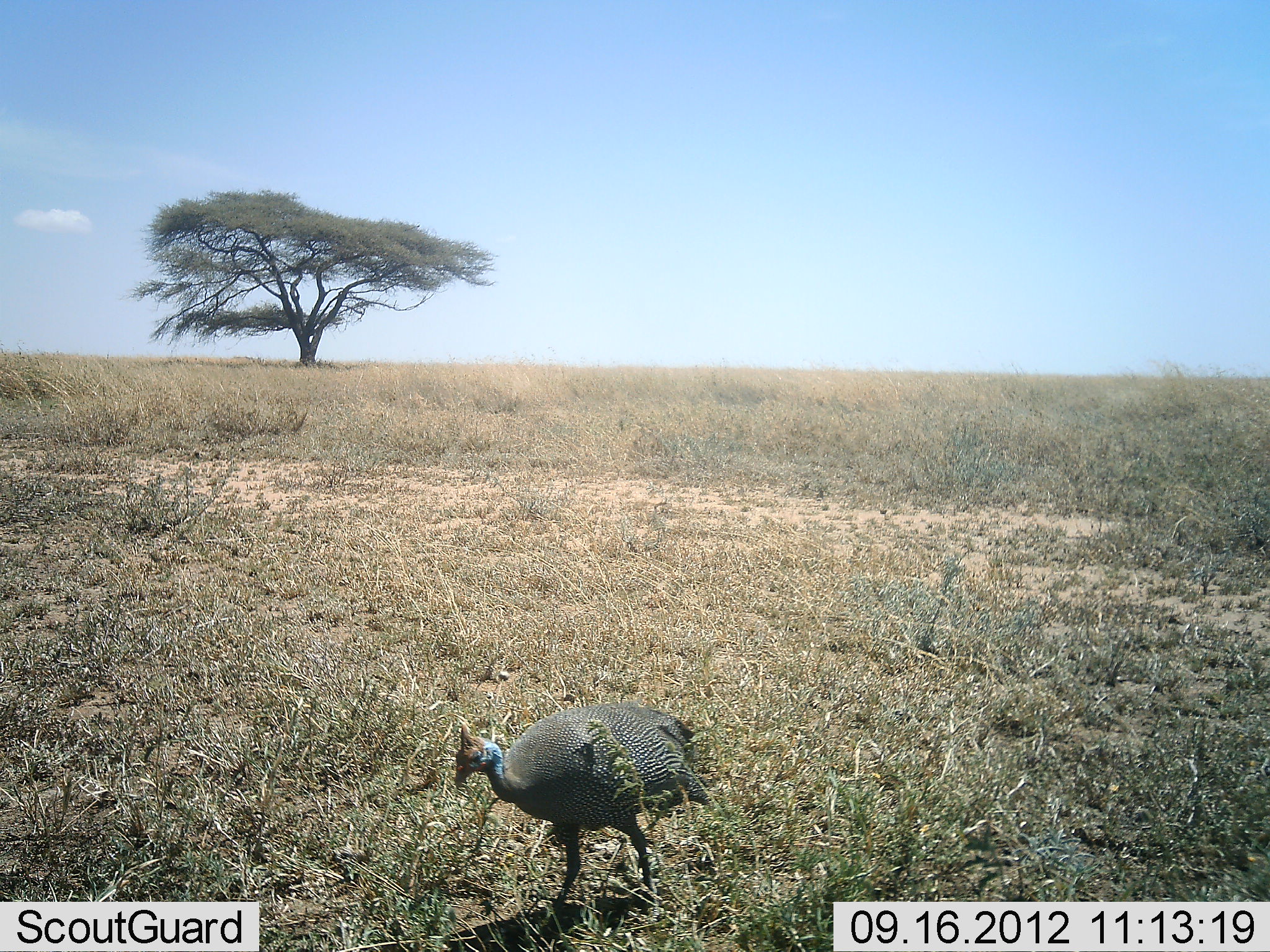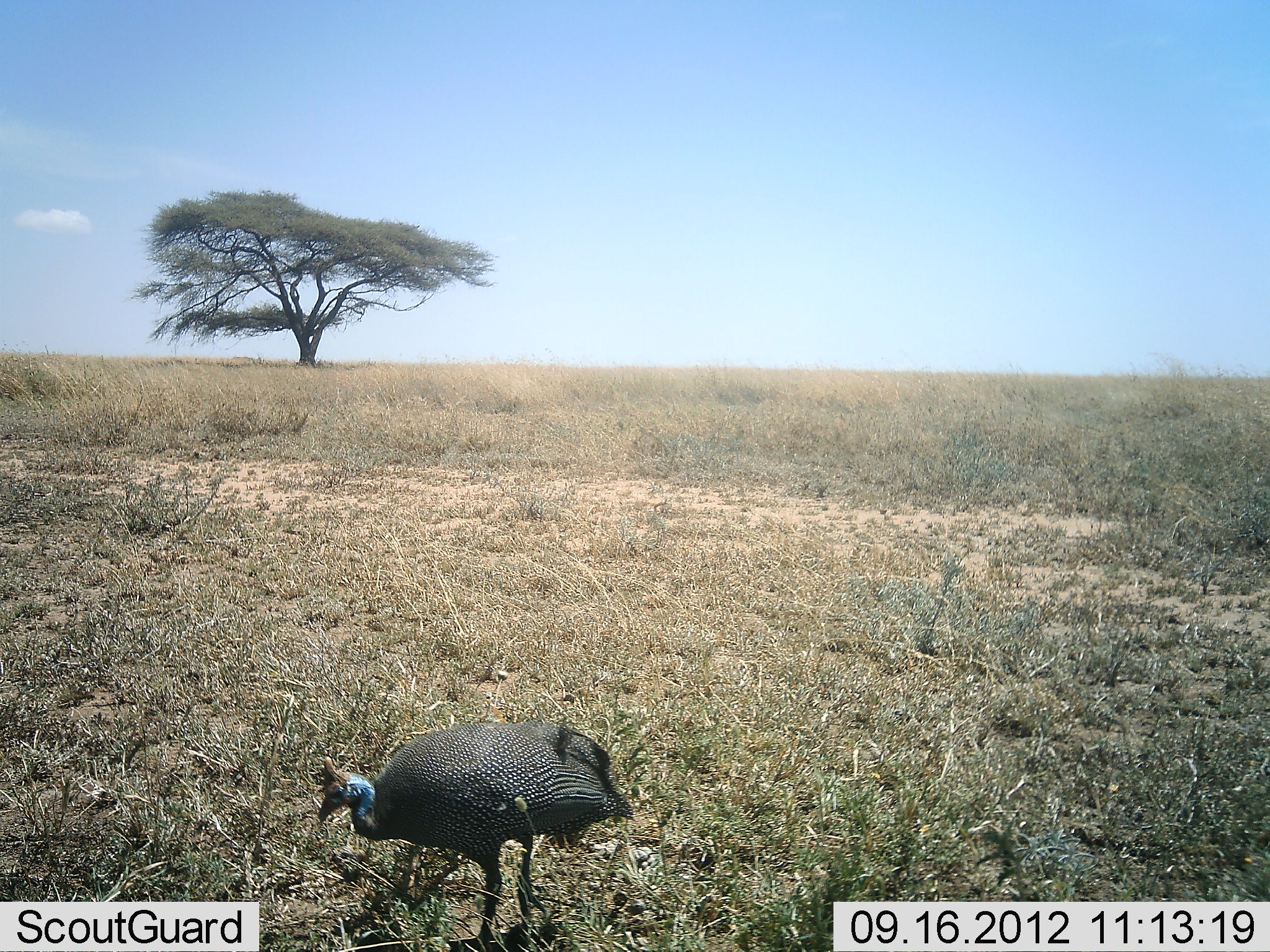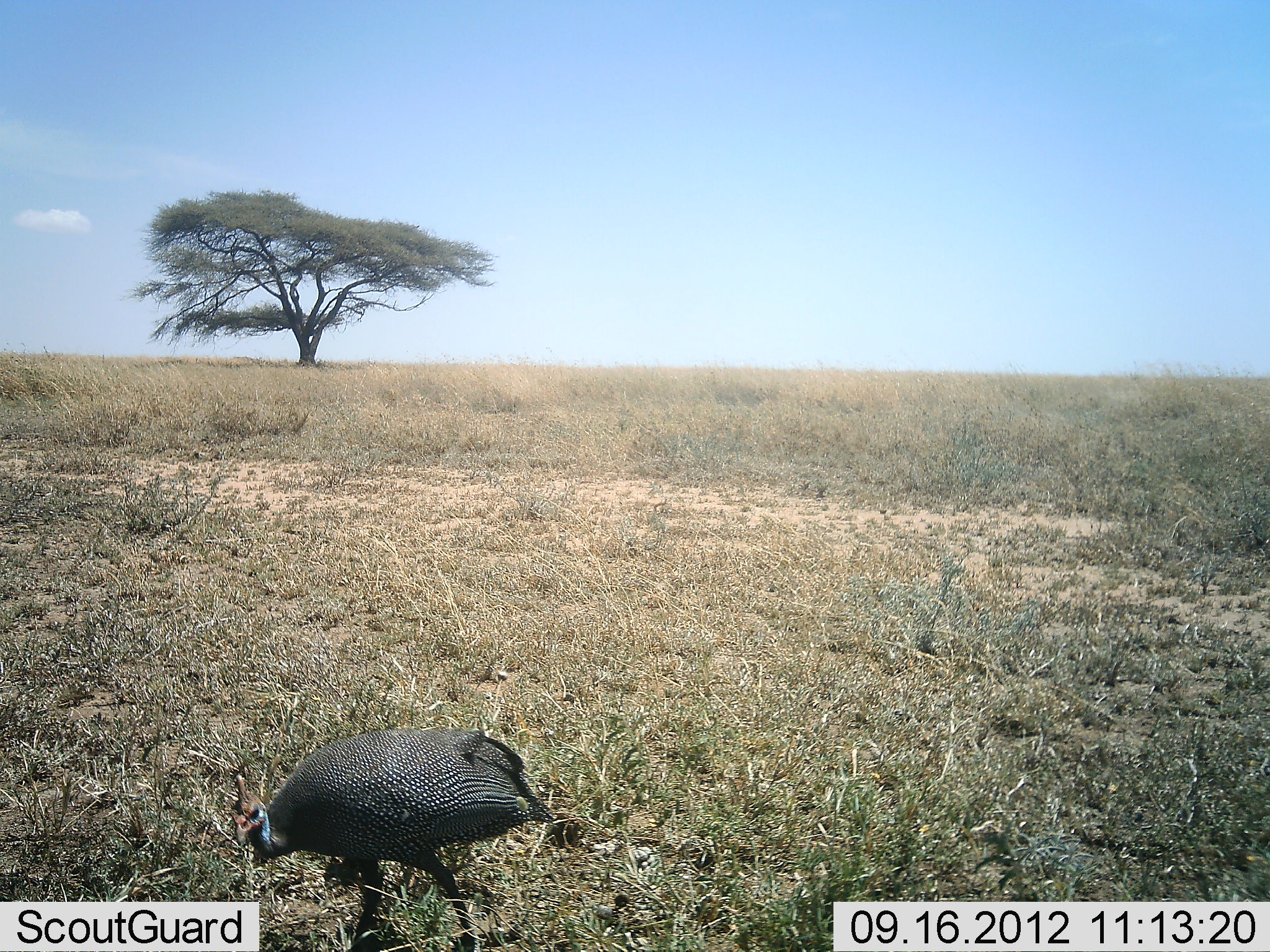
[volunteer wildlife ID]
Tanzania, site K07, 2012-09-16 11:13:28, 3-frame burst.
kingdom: Animalia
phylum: Chordata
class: Aves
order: Galliformes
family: Numididae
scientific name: Numididae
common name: guinea fowl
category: guineafowl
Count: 1.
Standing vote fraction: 0%.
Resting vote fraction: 0%.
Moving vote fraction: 70%.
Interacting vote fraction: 0%.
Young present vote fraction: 0%.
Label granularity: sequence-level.